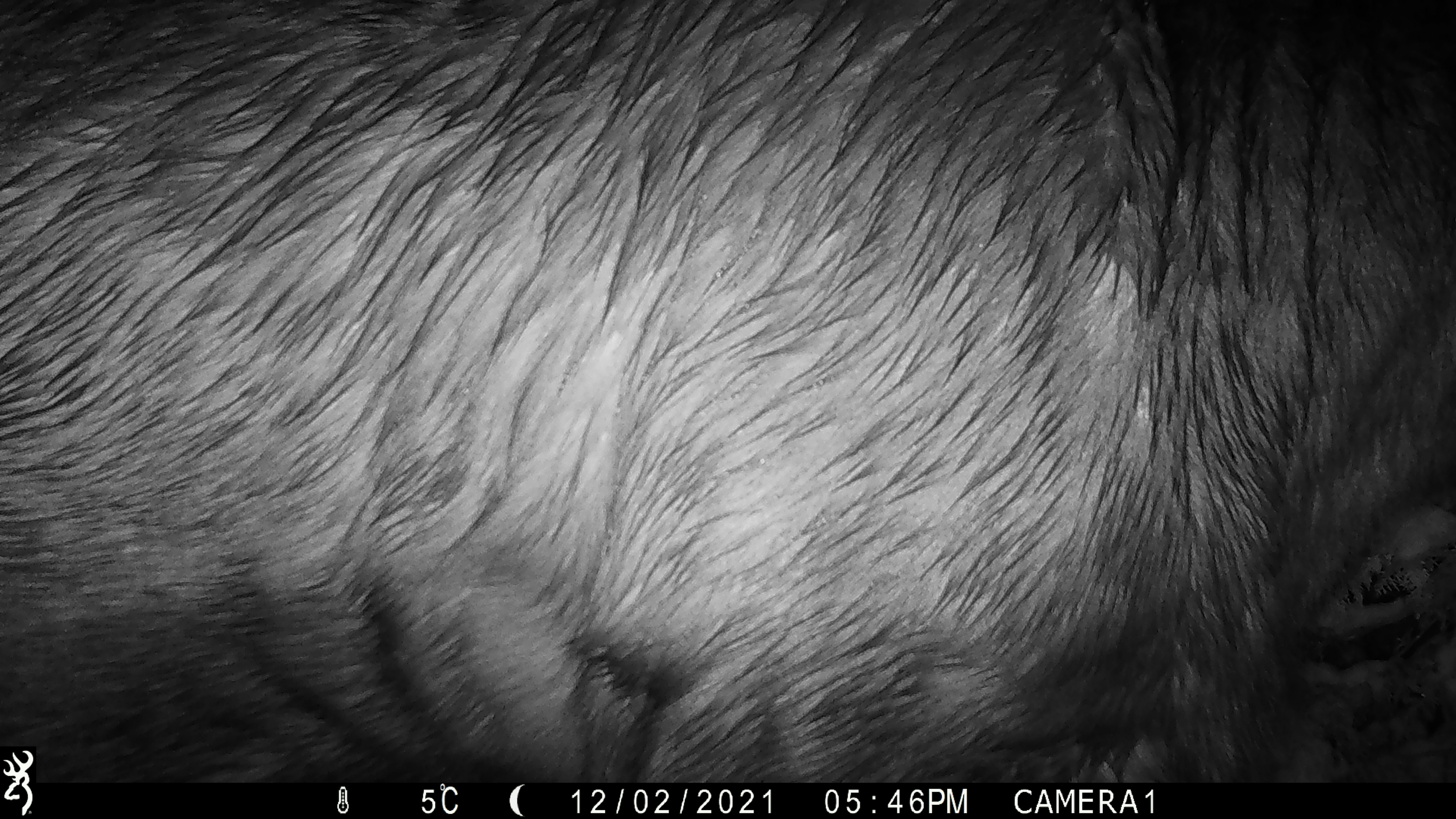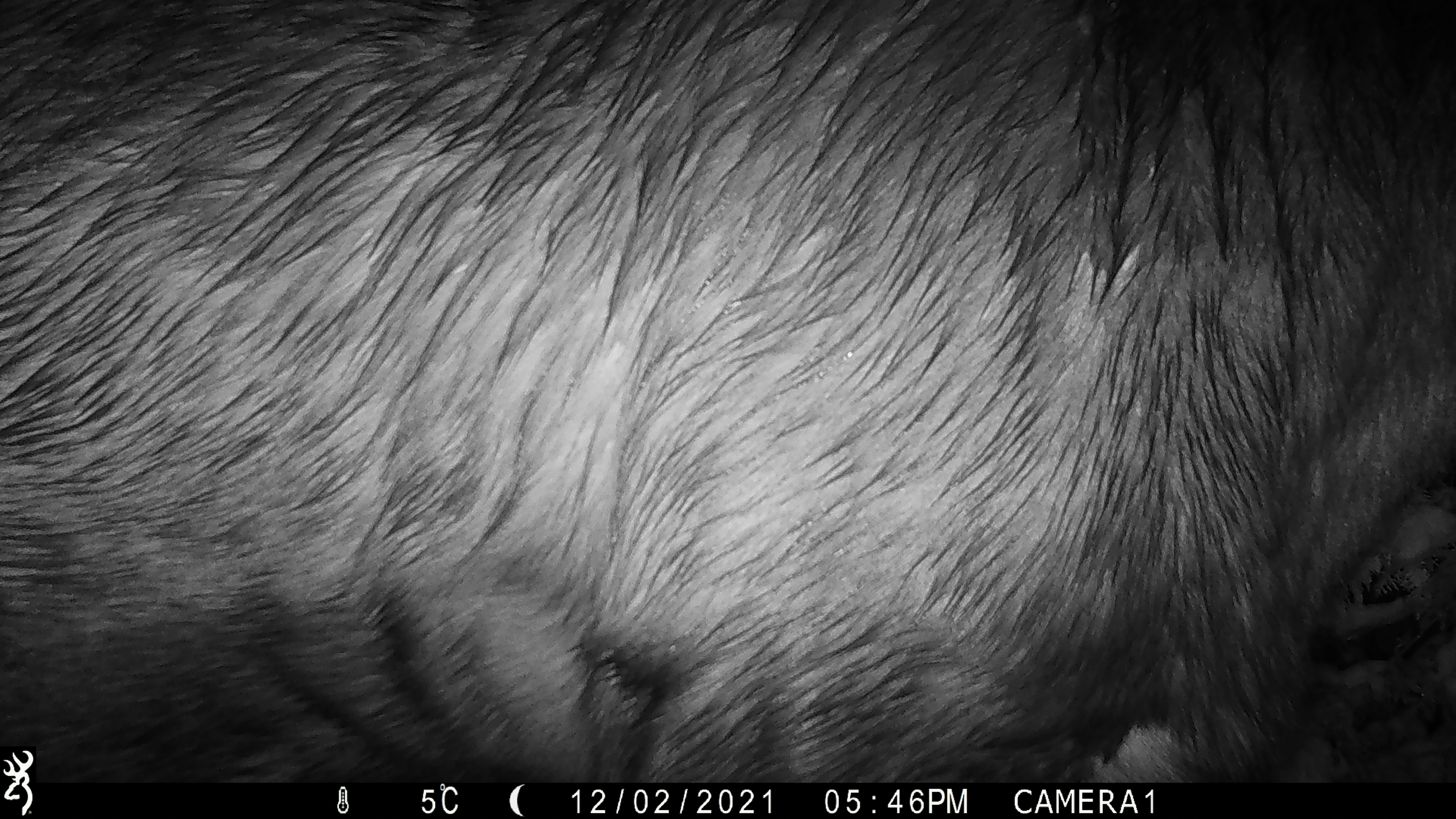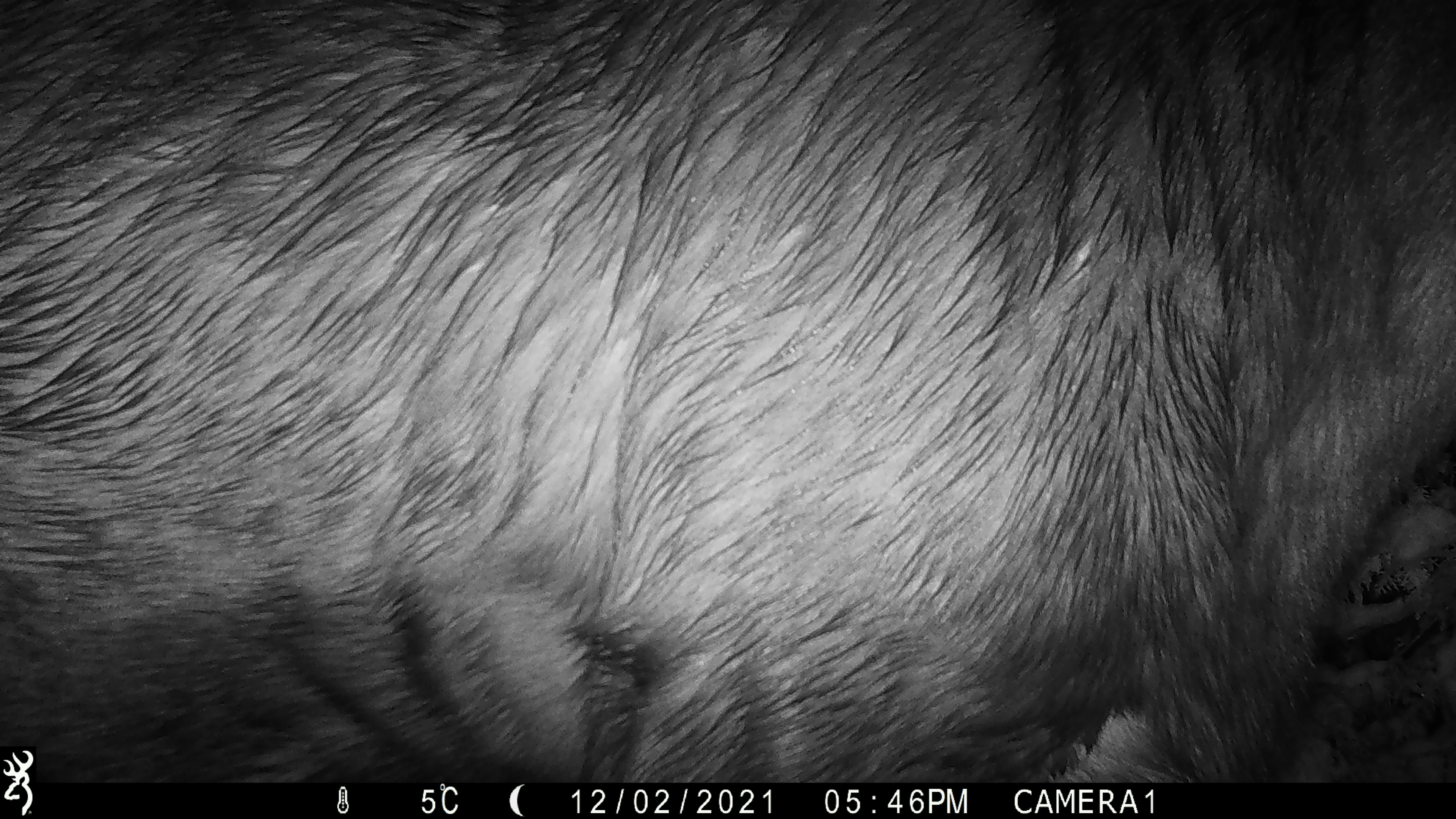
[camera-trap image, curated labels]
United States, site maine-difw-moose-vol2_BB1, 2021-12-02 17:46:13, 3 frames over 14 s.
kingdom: Animalia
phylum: Chordata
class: Mammalia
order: Artiodactyla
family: Cervidae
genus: Alces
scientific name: Alces alces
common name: moose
Moose (Alces alces).